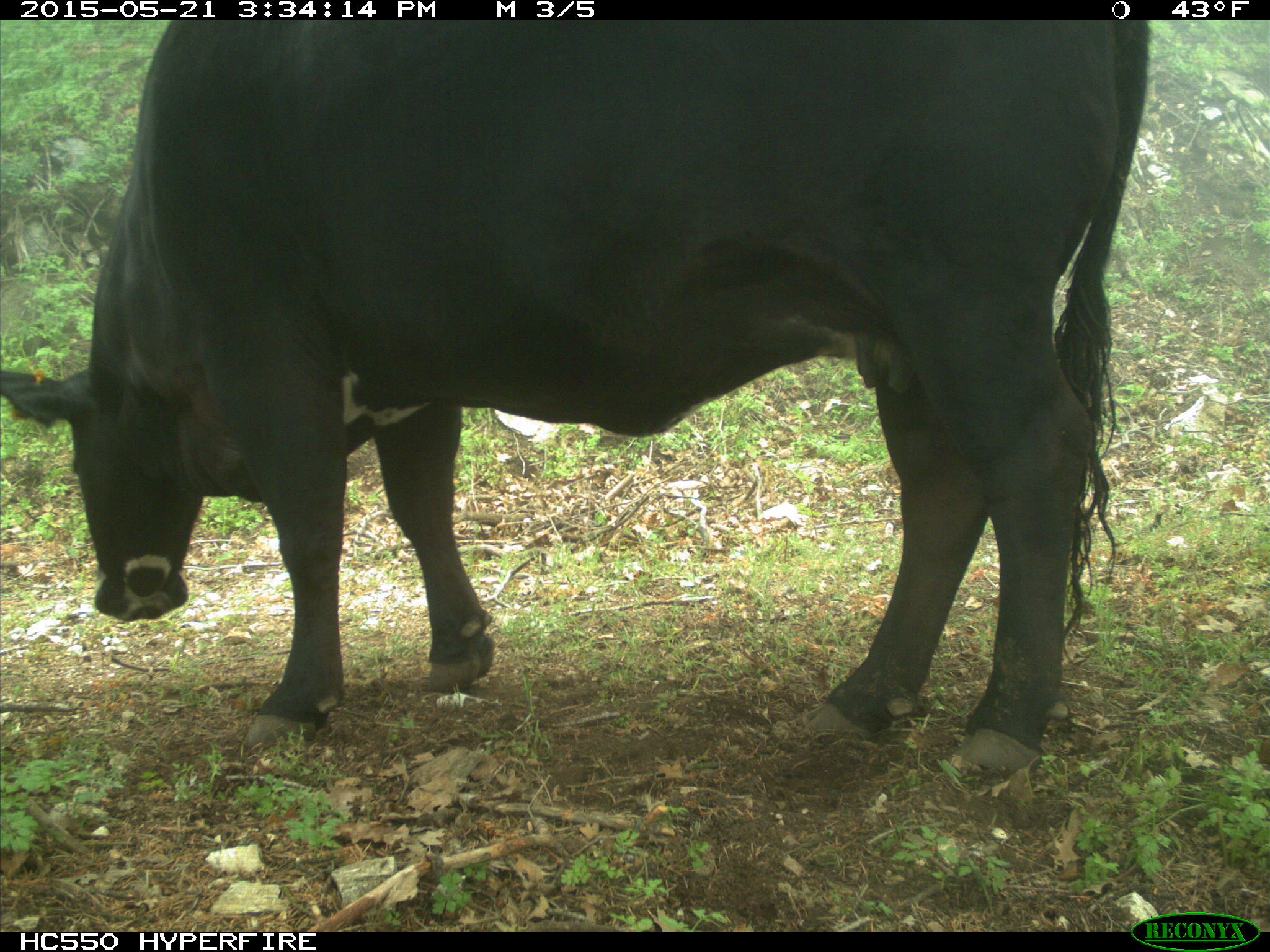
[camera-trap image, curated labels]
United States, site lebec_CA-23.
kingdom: Animalia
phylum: Chordata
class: Mammalia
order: Artiodactyla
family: Bovidae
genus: Bos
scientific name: Bos taurus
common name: domestic cow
Bos taurus (domestic cow).